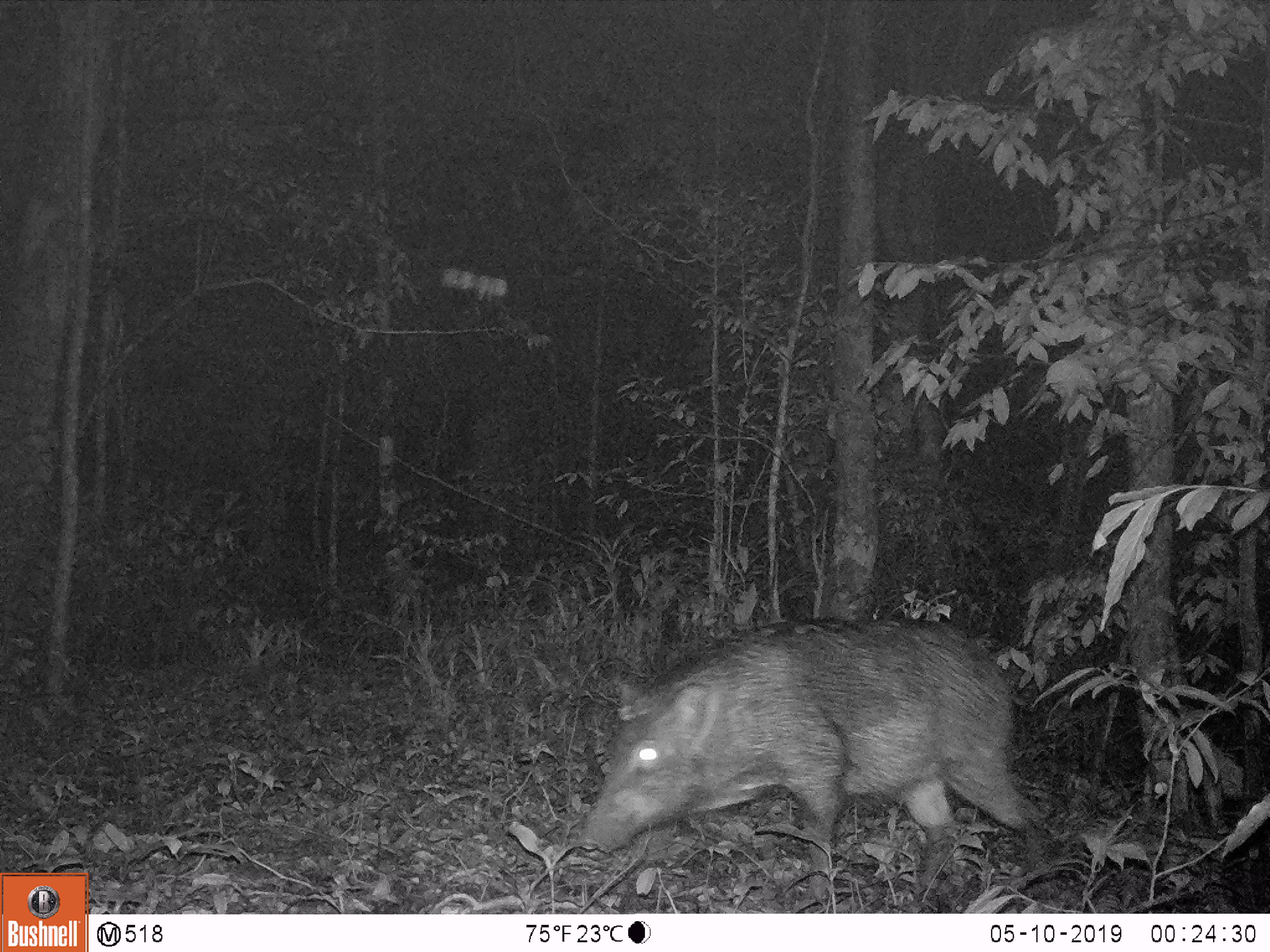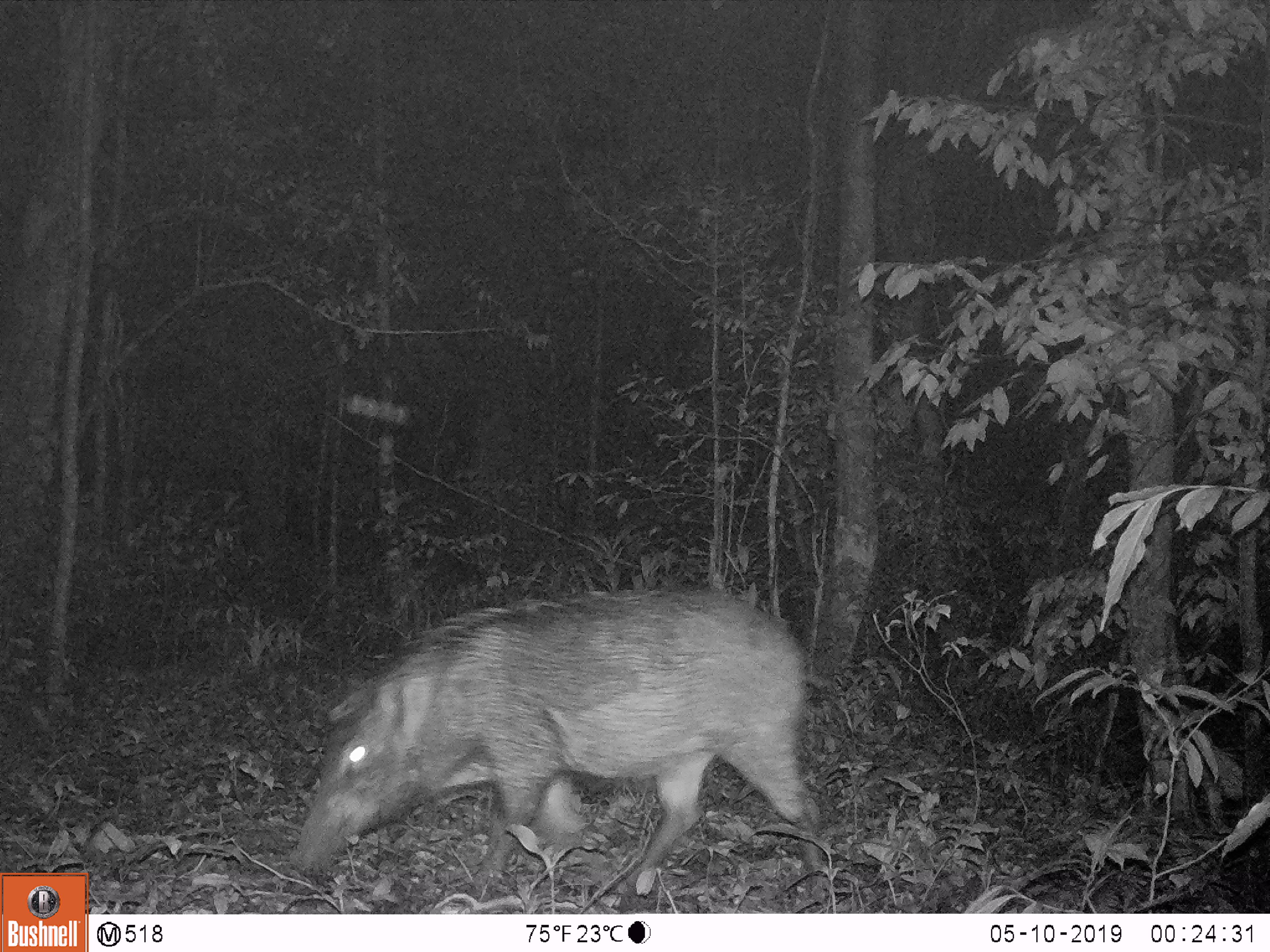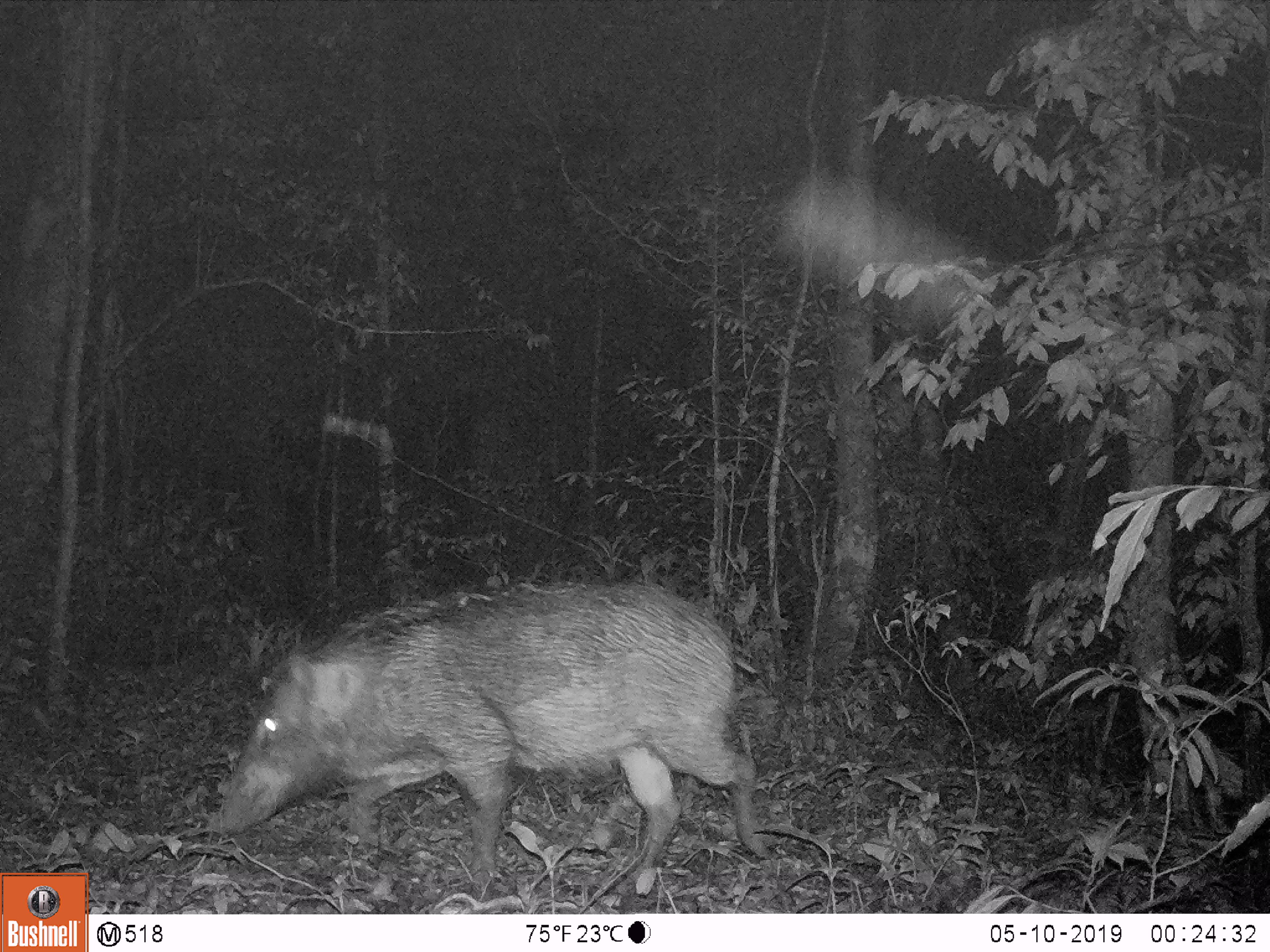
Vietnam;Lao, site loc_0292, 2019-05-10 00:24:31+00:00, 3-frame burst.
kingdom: Animalia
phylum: Chordata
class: Mammalia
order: Artiodactyla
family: Suidae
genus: Sus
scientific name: Sus scrofa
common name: eurasian wild pig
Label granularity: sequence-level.